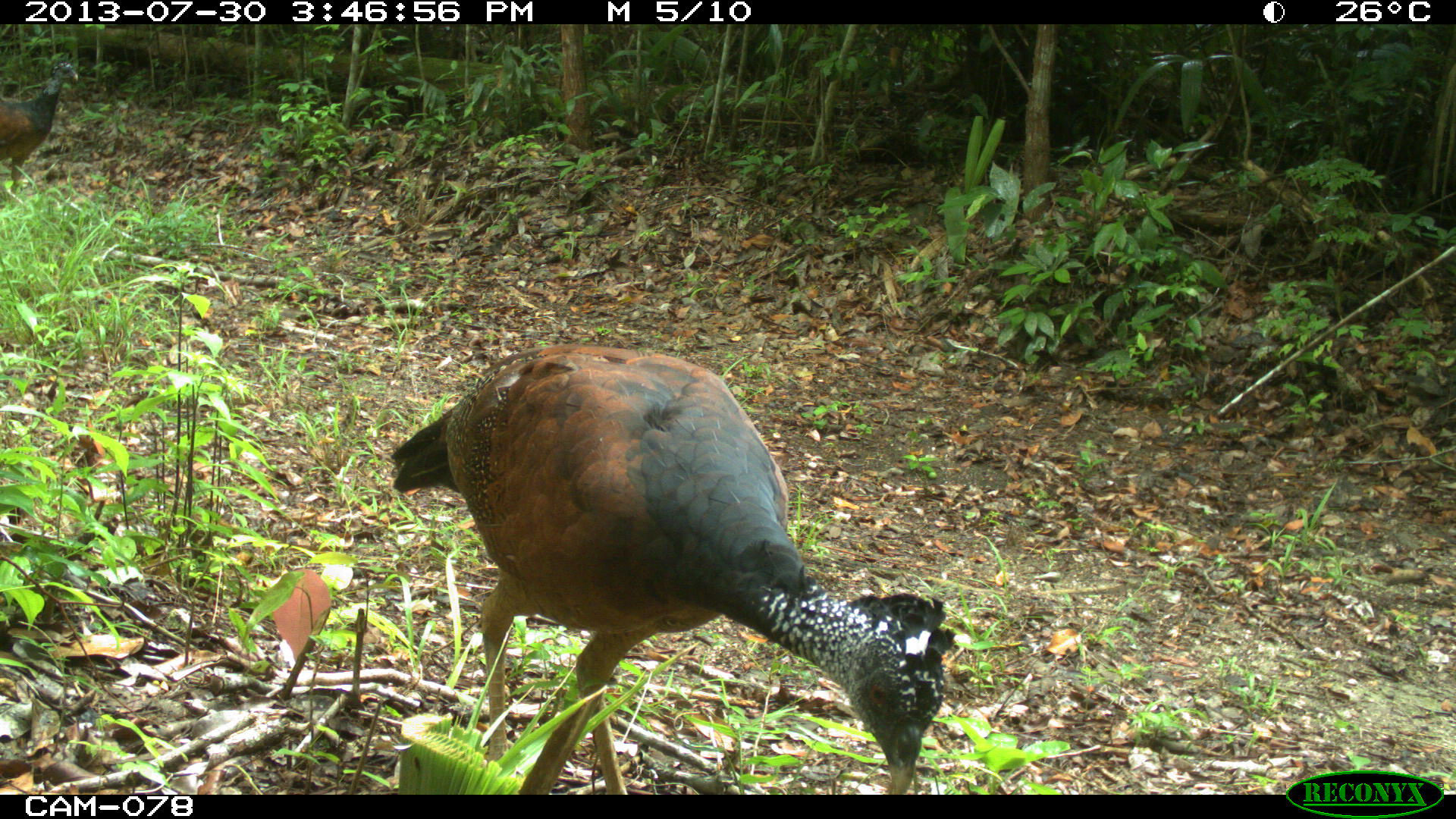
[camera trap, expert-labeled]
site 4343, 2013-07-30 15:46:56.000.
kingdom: Animalia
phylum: Chordata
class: Aves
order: Galliformes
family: Cracidae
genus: Crax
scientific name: Crax rubra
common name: great curassow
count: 2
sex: female